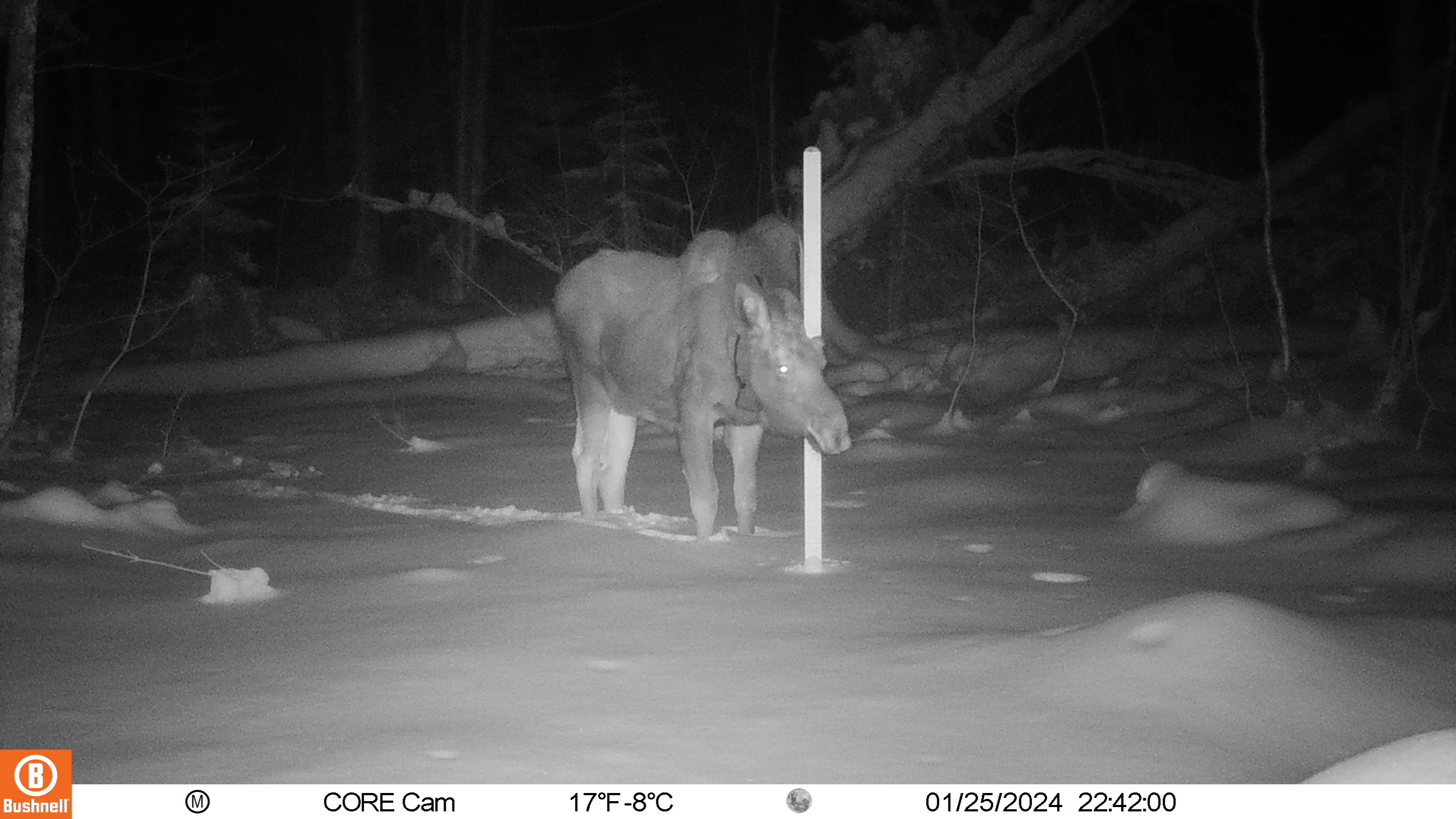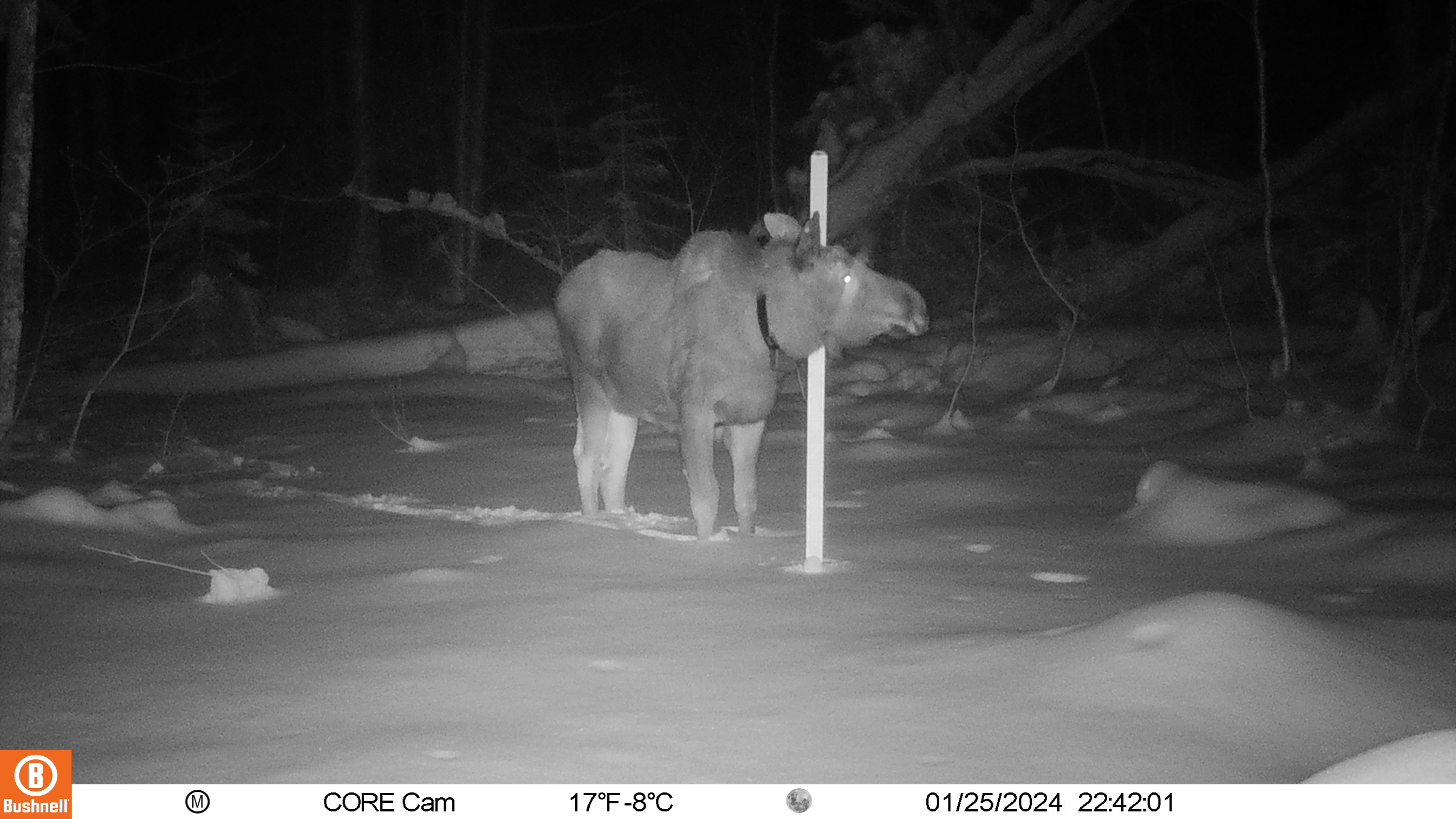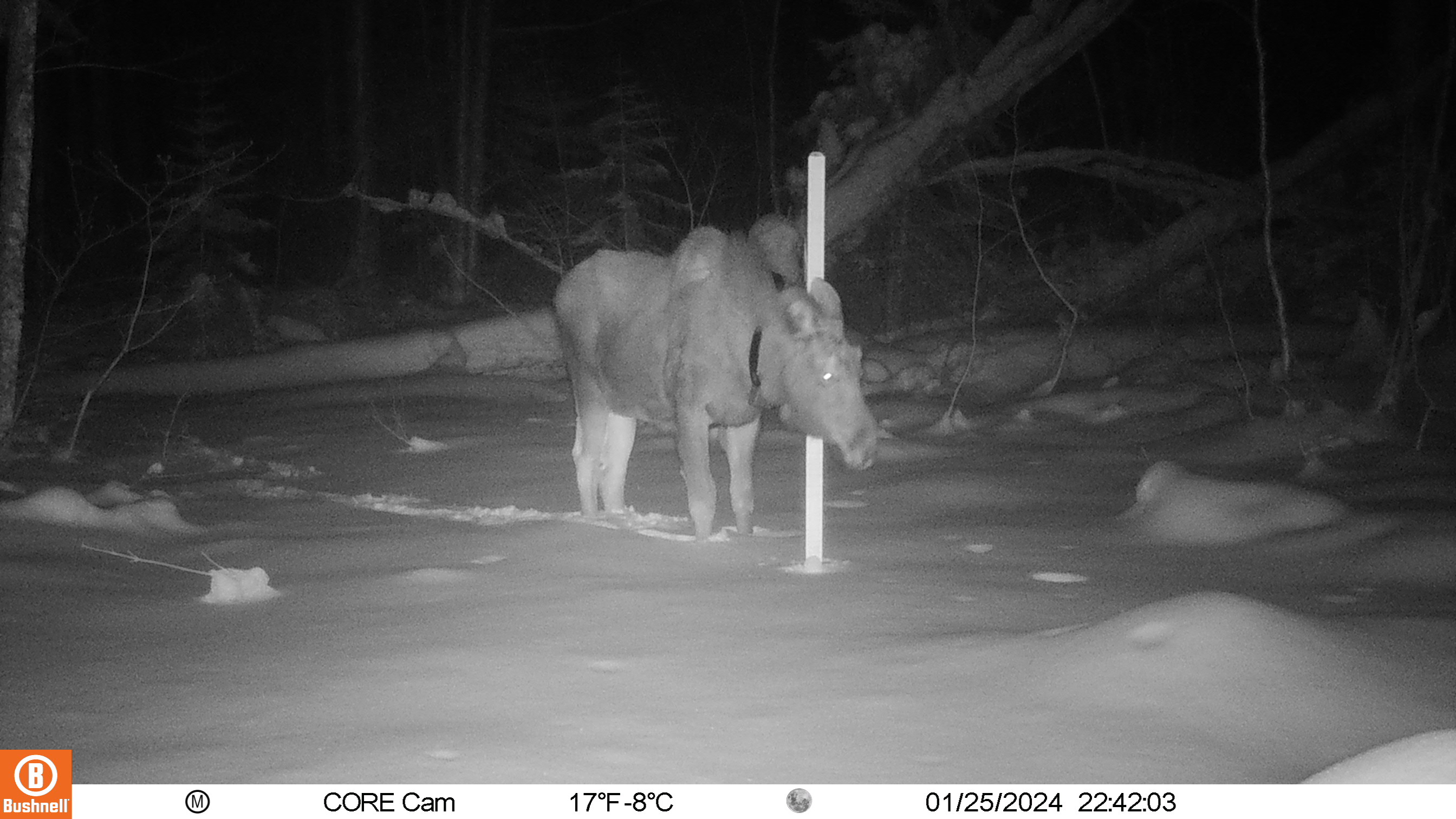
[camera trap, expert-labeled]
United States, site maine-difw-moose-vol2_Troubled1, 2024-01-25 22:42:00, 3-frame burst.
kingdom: Animalia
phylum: Chordata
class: Mammalia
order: Artiodactyla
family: Cervidae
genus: Alces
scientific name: Alces alces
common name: moose